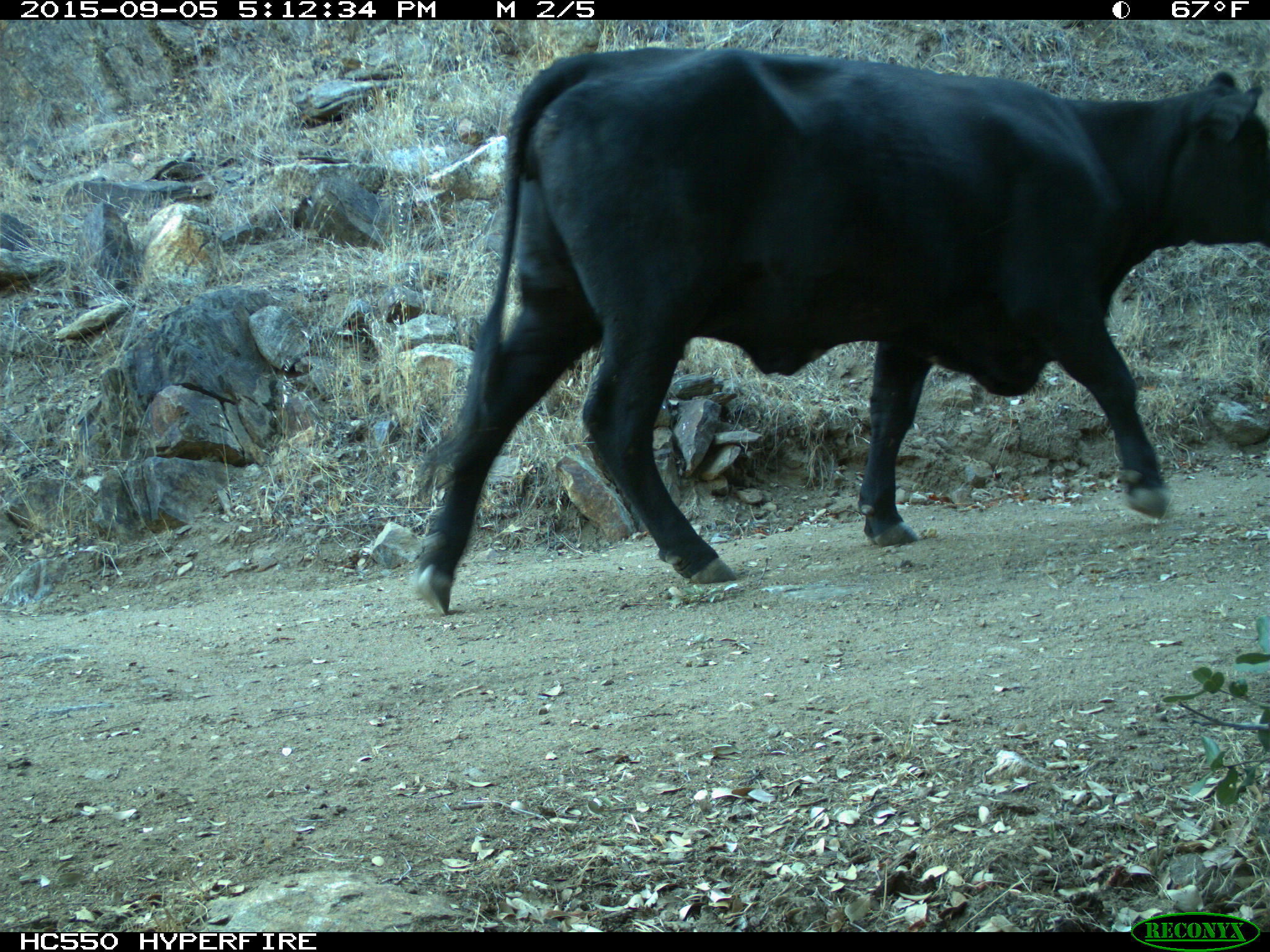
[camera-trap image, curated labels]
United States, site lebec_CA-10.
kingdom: Animalia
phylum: Chordata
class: Mammalia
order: Artiodactyla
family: Bovidae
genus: Bos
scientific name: Bos taurus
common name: domestic cow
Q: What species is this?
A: Bos taurus (domestic cow).